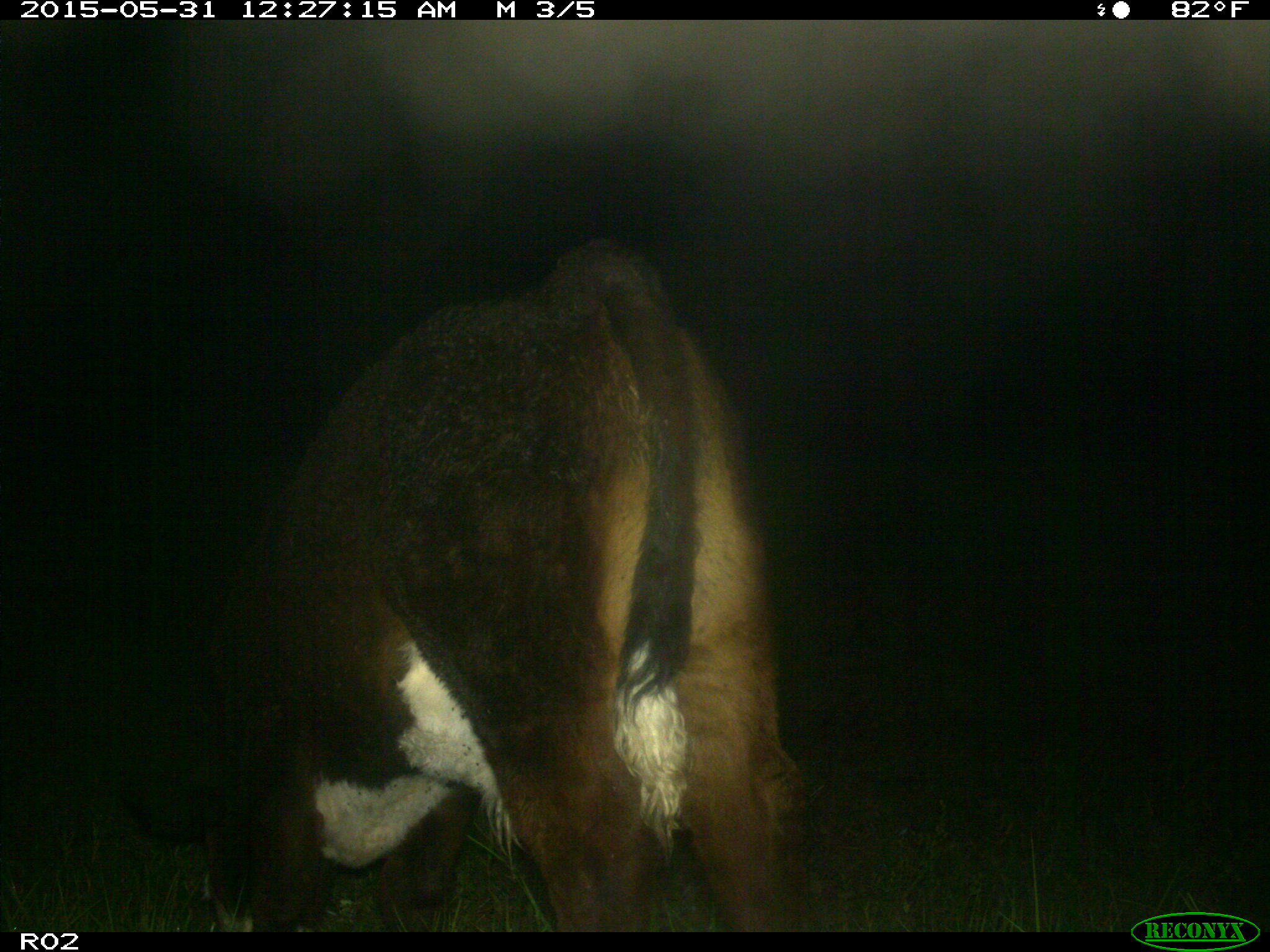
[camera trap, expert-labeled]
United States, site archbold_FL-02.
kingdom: Animalia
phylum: Chordata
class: Mammalia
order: Artiodactyla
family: Bovidae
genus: Bos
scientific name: Bos taurus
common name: domestic cow